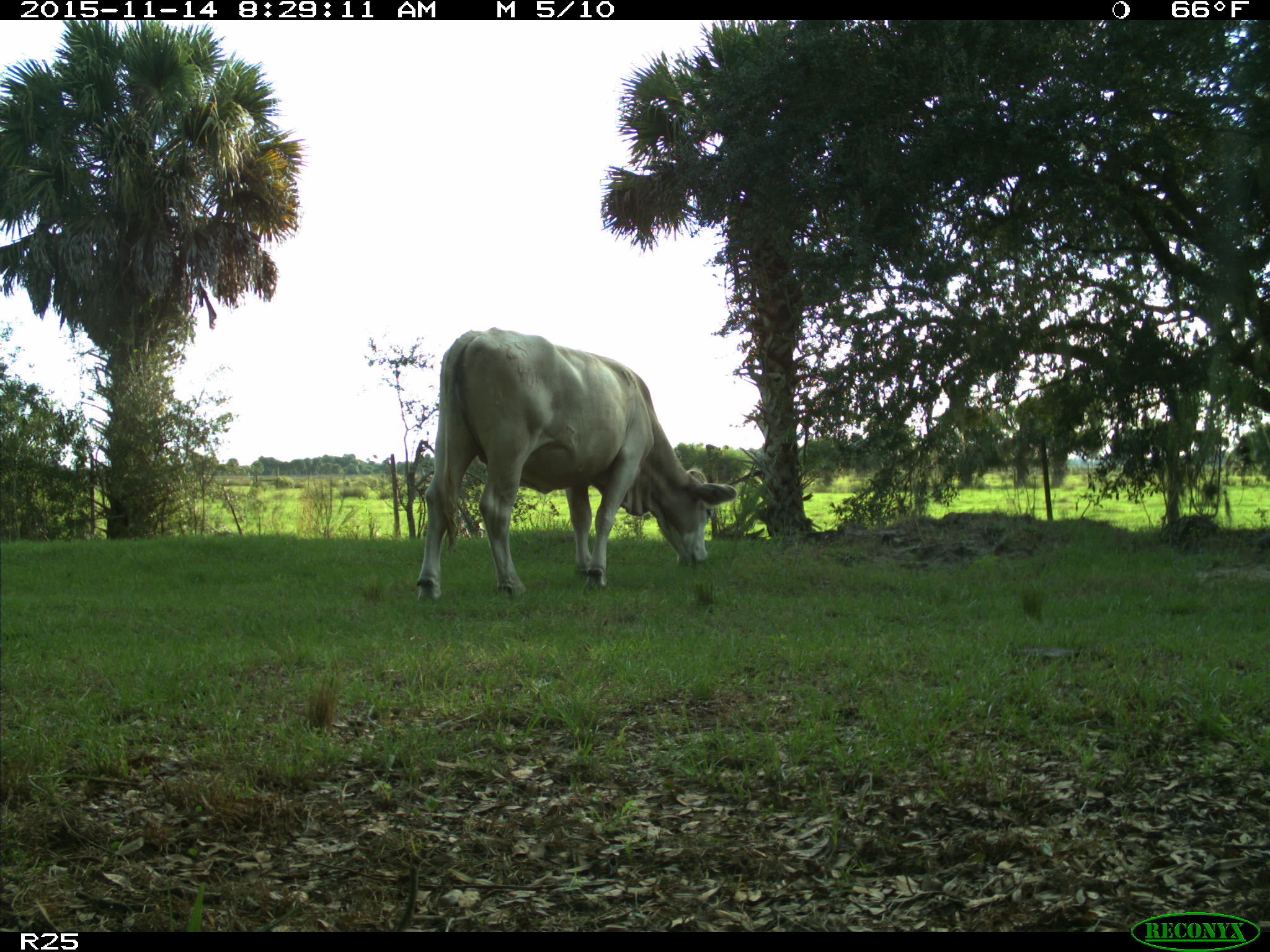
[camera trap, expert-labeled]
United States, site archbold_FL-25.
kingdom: Animalia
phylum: Chordata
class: Mammalia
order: Artiodactyla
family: Bovidae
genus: Bos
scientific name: Bos taurus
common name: domestic cow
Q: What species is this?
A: Bos taurus (domestic cow).